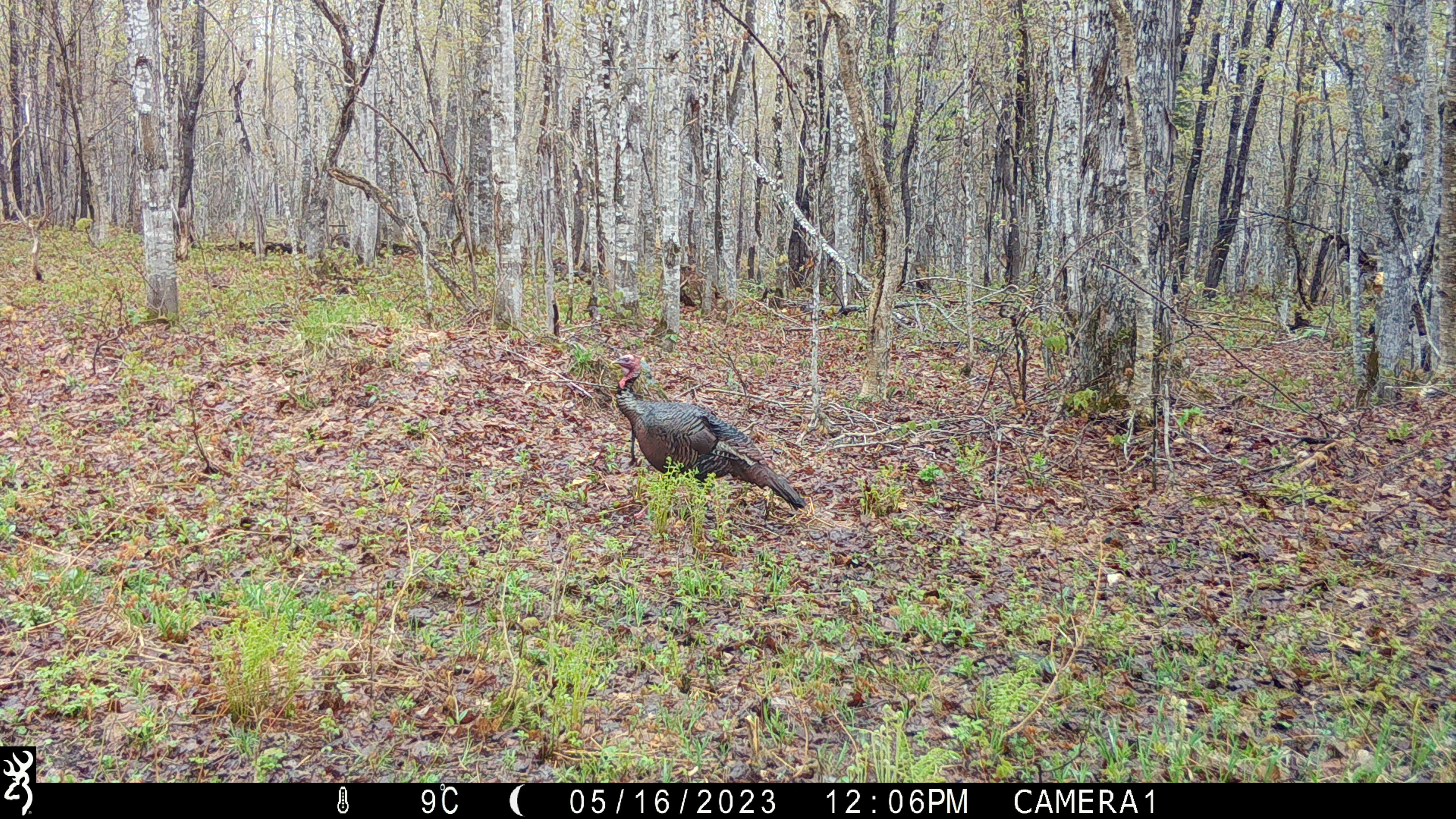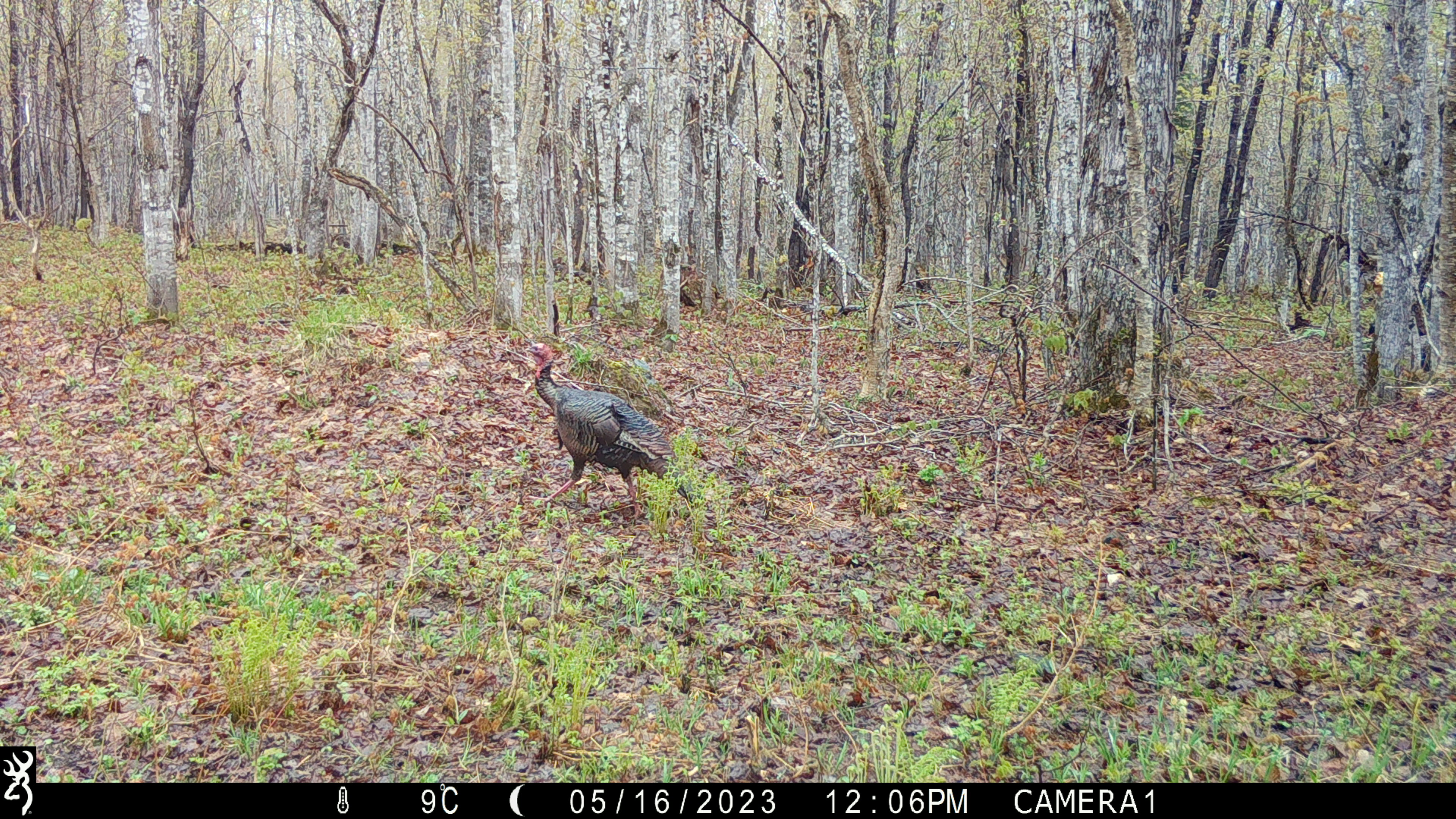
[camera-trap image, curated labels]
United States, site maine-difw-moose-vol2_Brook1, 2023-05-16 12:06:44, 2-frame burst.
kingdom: Animalia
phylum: Chordata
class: Aves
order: Galliformes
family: Phasianidae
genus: Meleagris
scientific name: Meleagris gallopavo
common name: wild turkey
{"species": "wild turkey (Meleagris gallopavo)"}